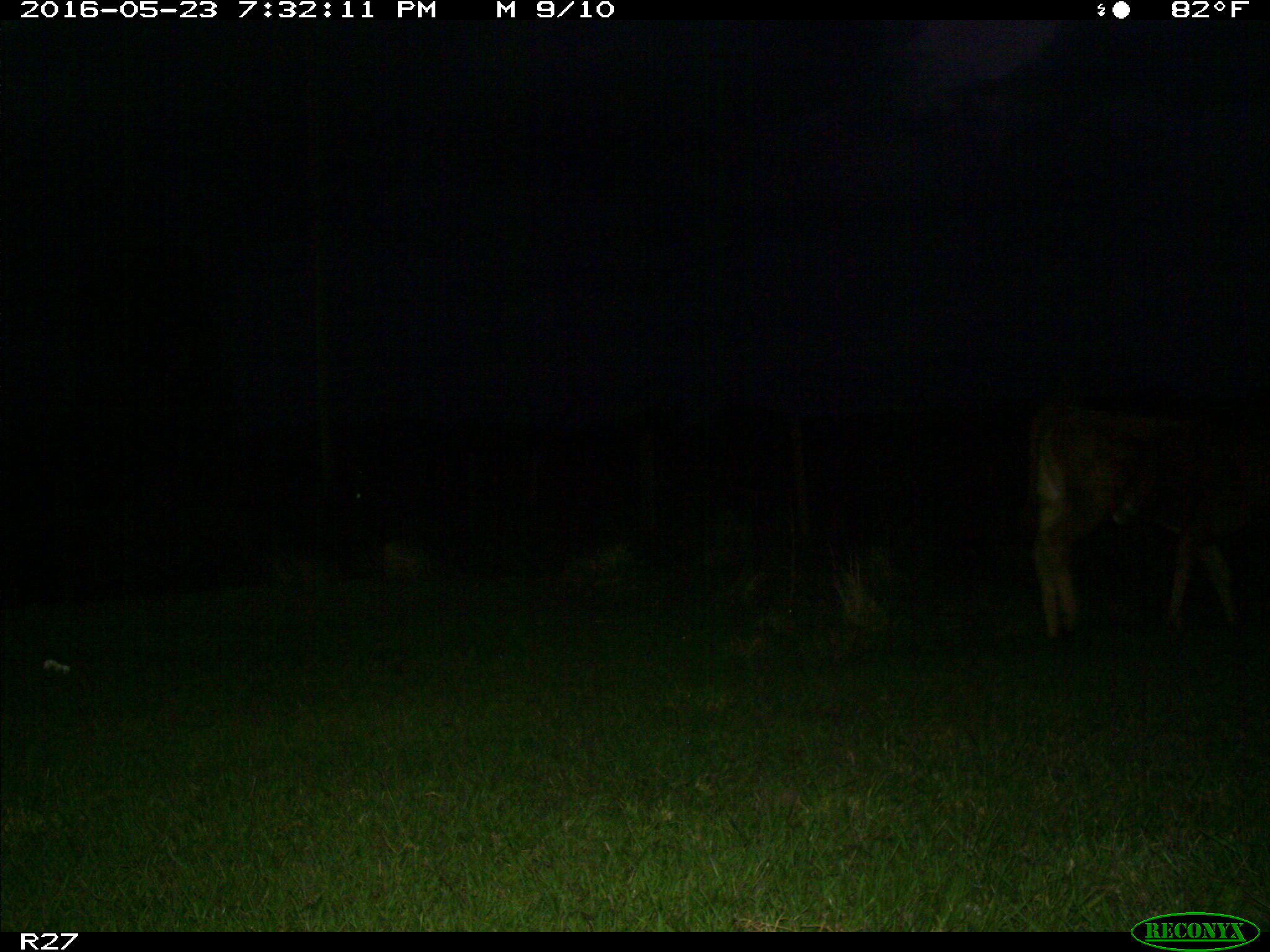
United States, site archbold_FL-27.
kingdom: Animalia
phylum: Chordata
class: Mammalia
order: Artiodactyla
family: Bovidae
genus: Bos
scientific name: Bos taurus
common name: domestic cow